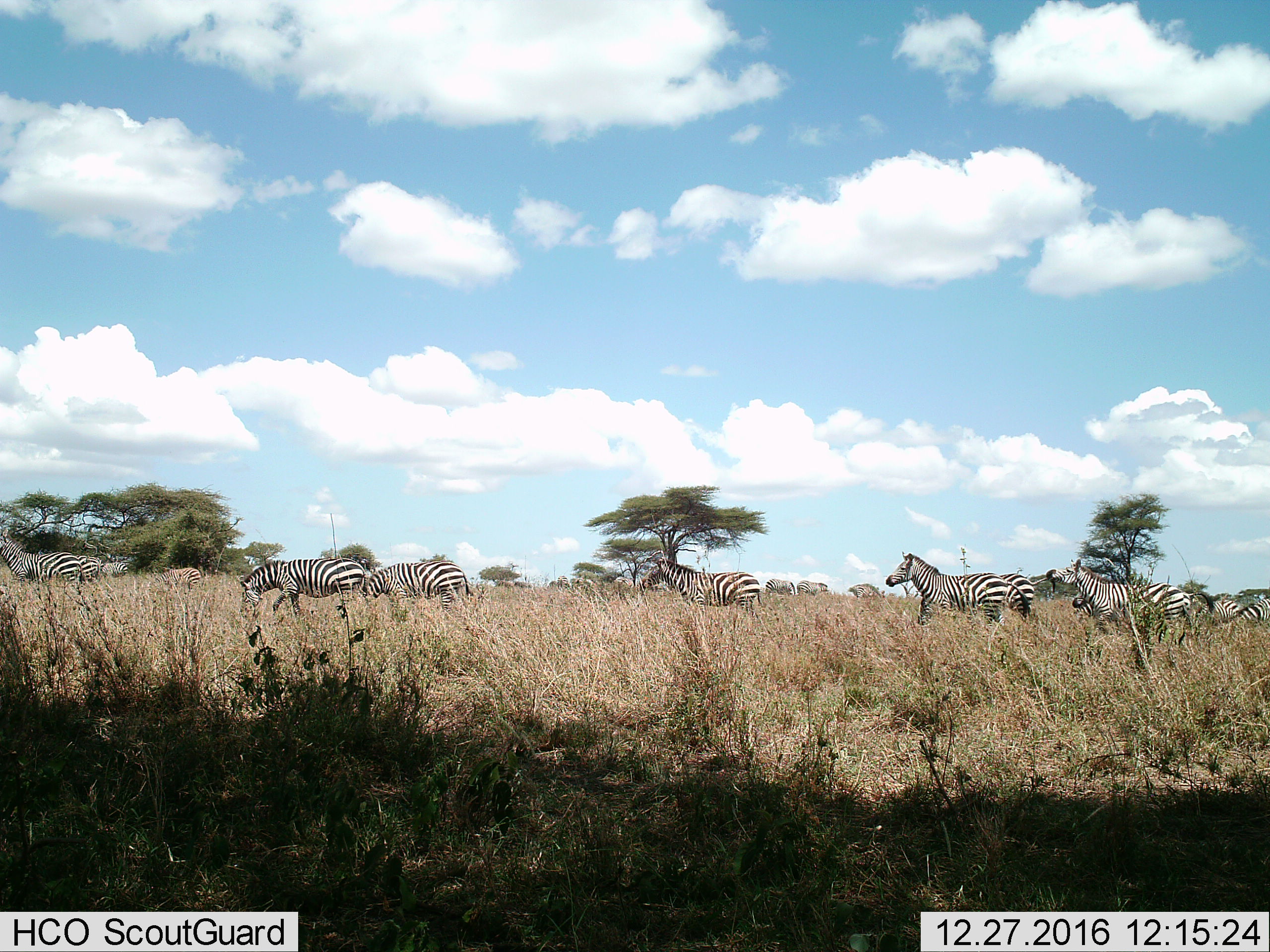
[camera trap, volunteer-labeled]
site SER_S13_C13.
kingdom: Animalia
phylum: Chordata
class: Mammalia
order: Perissodactyla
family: Equidae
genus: Equus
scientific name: Equus quagga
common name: plains zebra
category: zebraplains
Zebraplains (plains zebra) (Equus quagga), count 11-50. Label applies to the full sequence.